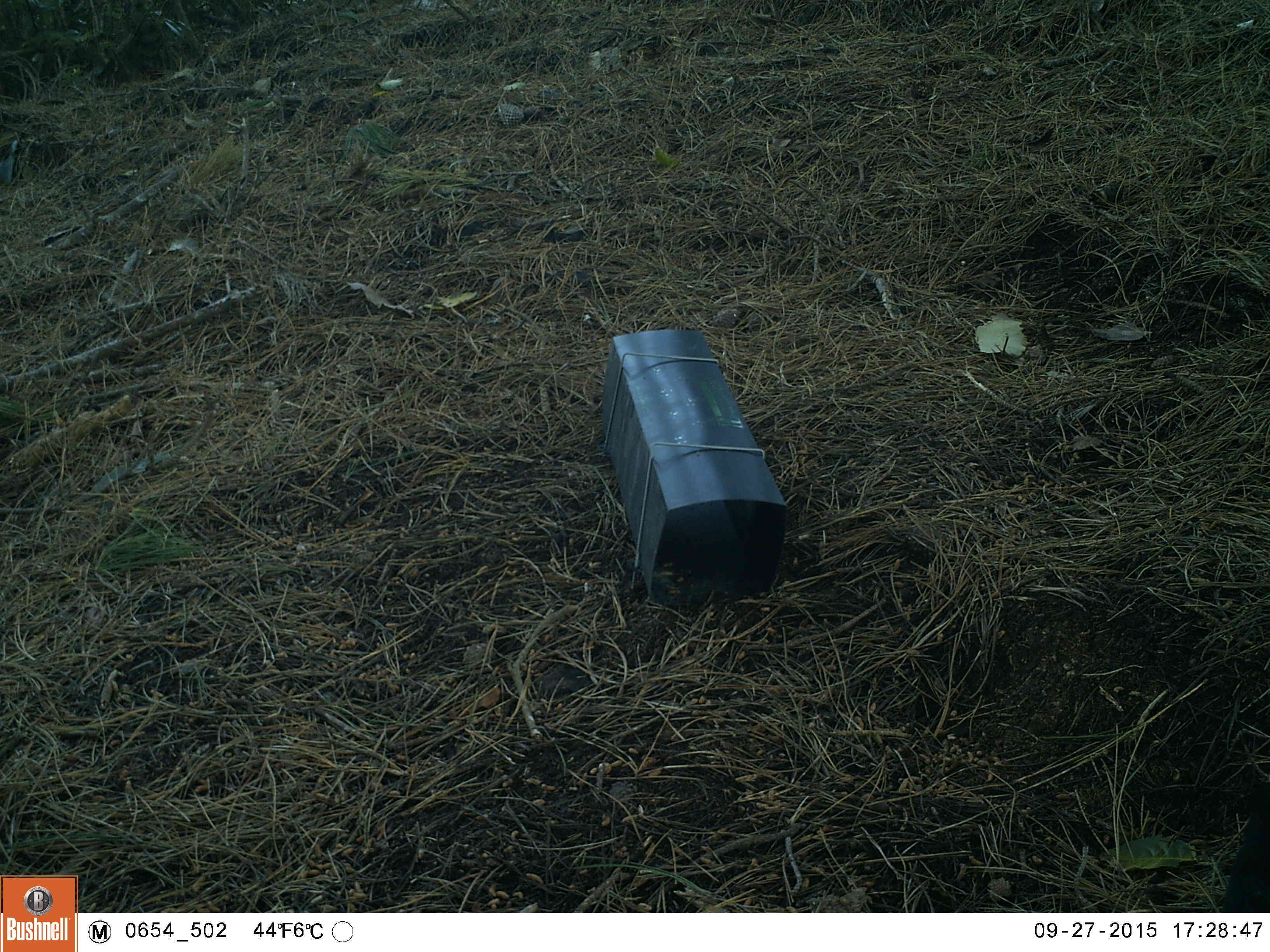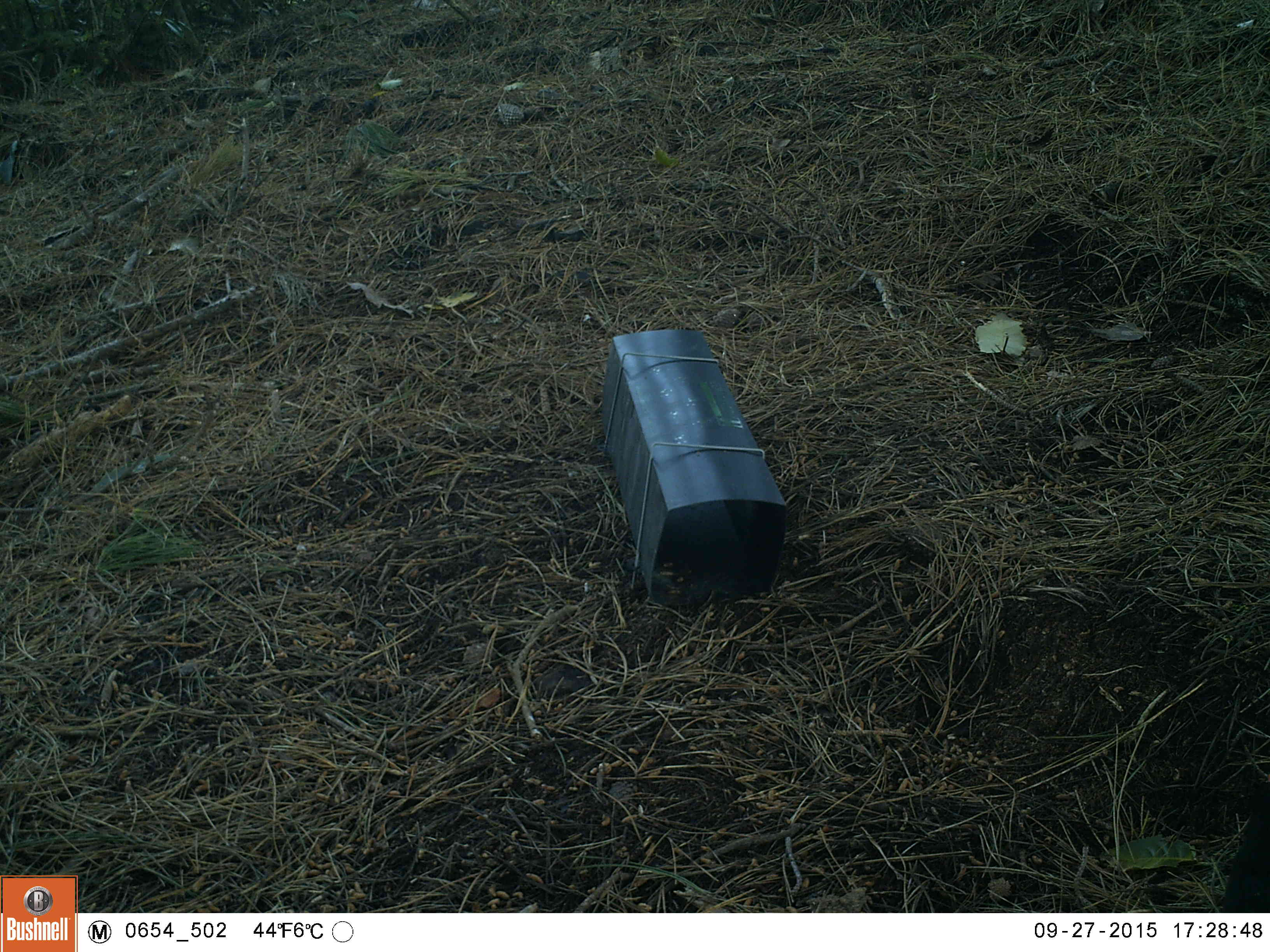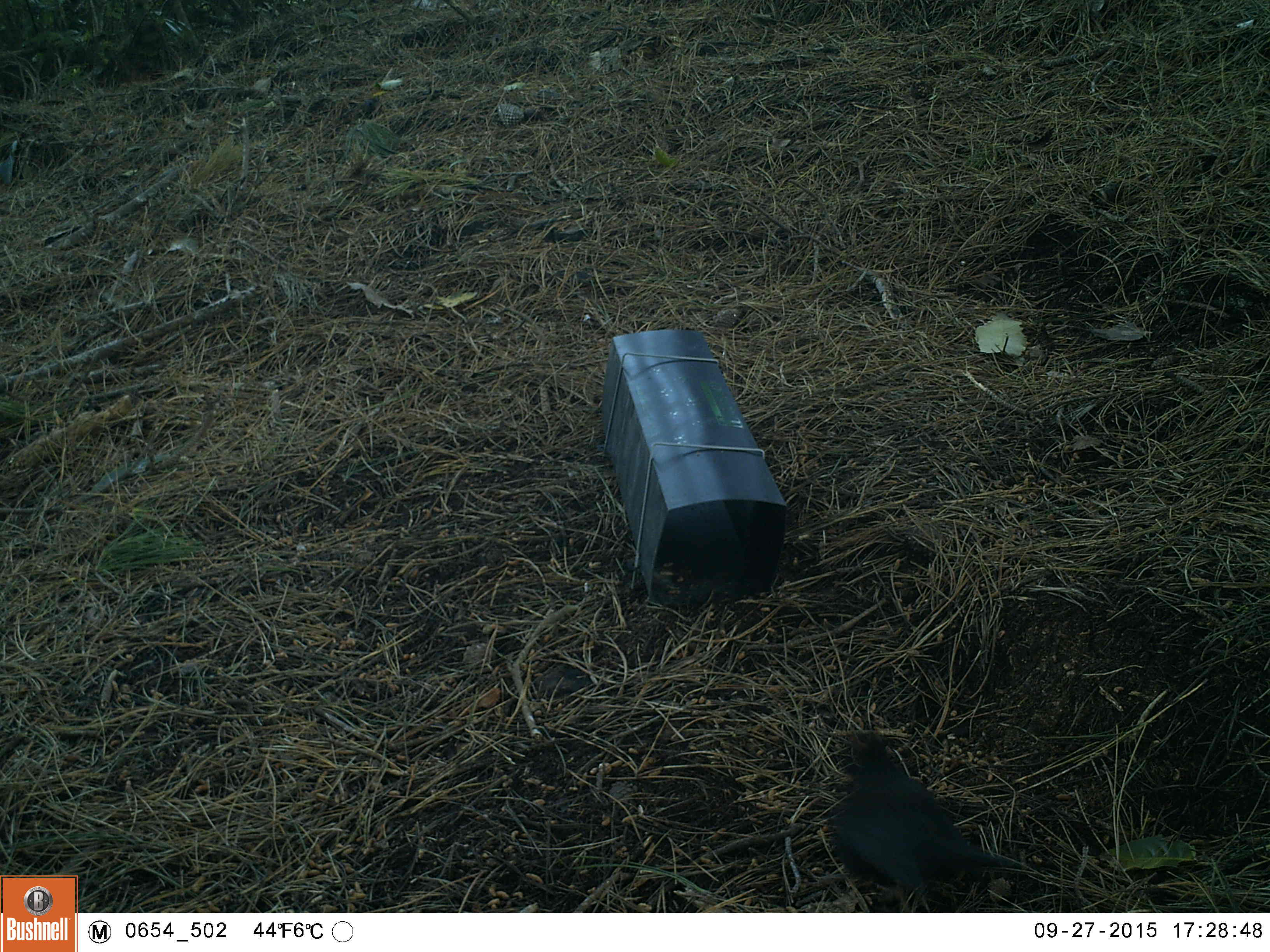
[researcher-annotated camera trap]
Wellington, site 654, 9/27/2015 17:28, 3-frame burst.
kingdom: Animalia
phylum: Chordata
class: Aves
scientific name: Aves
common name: bird